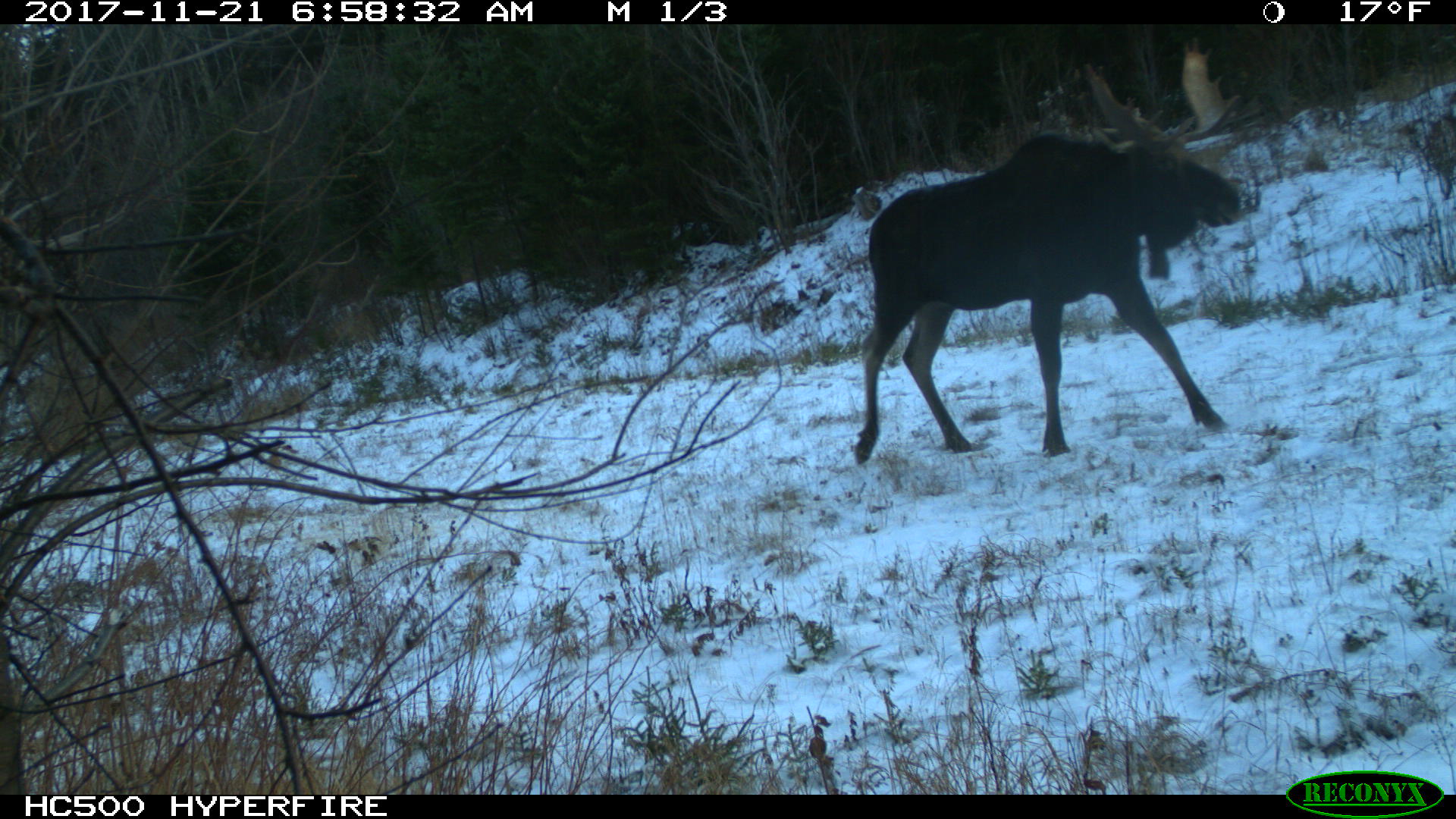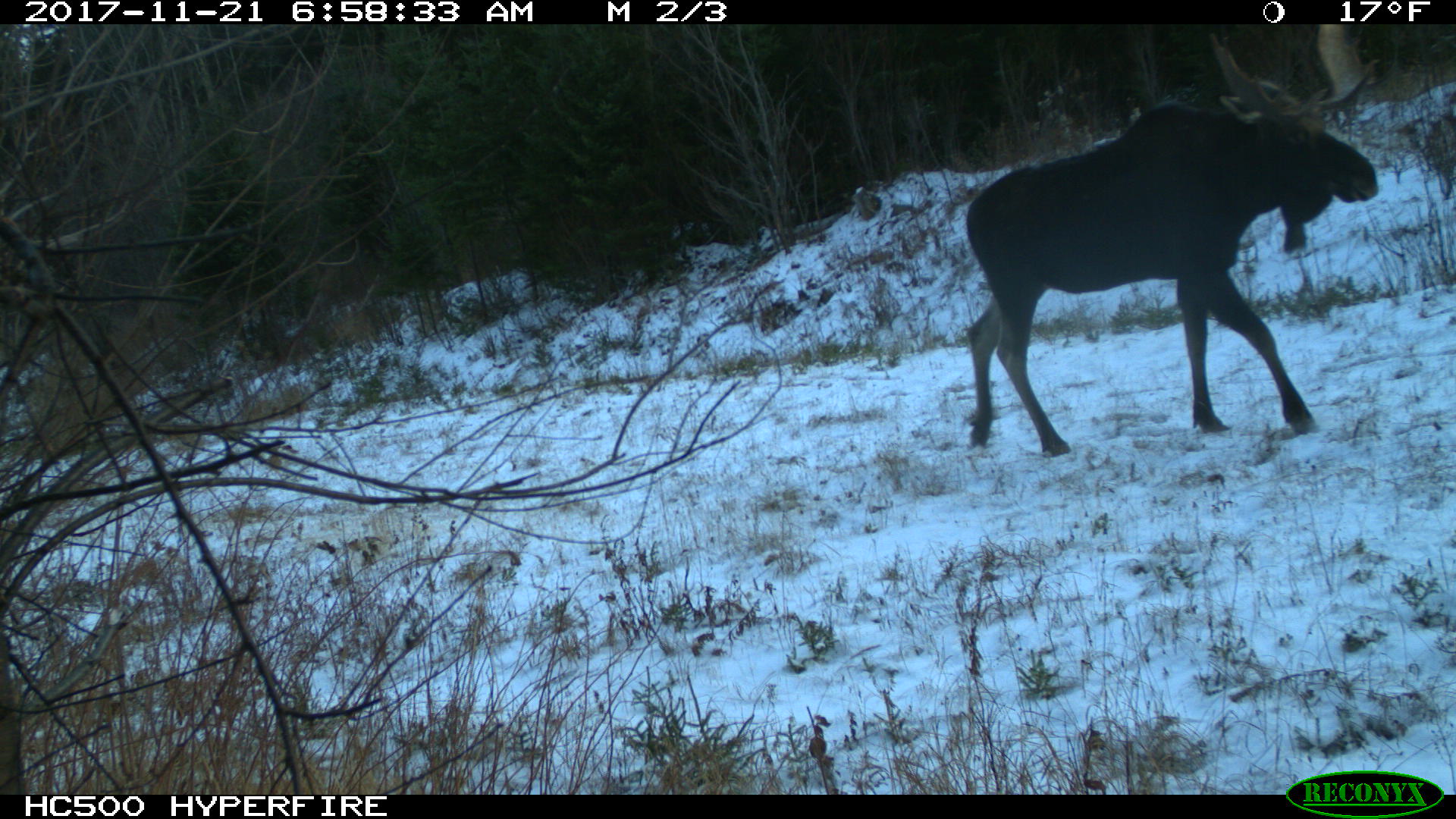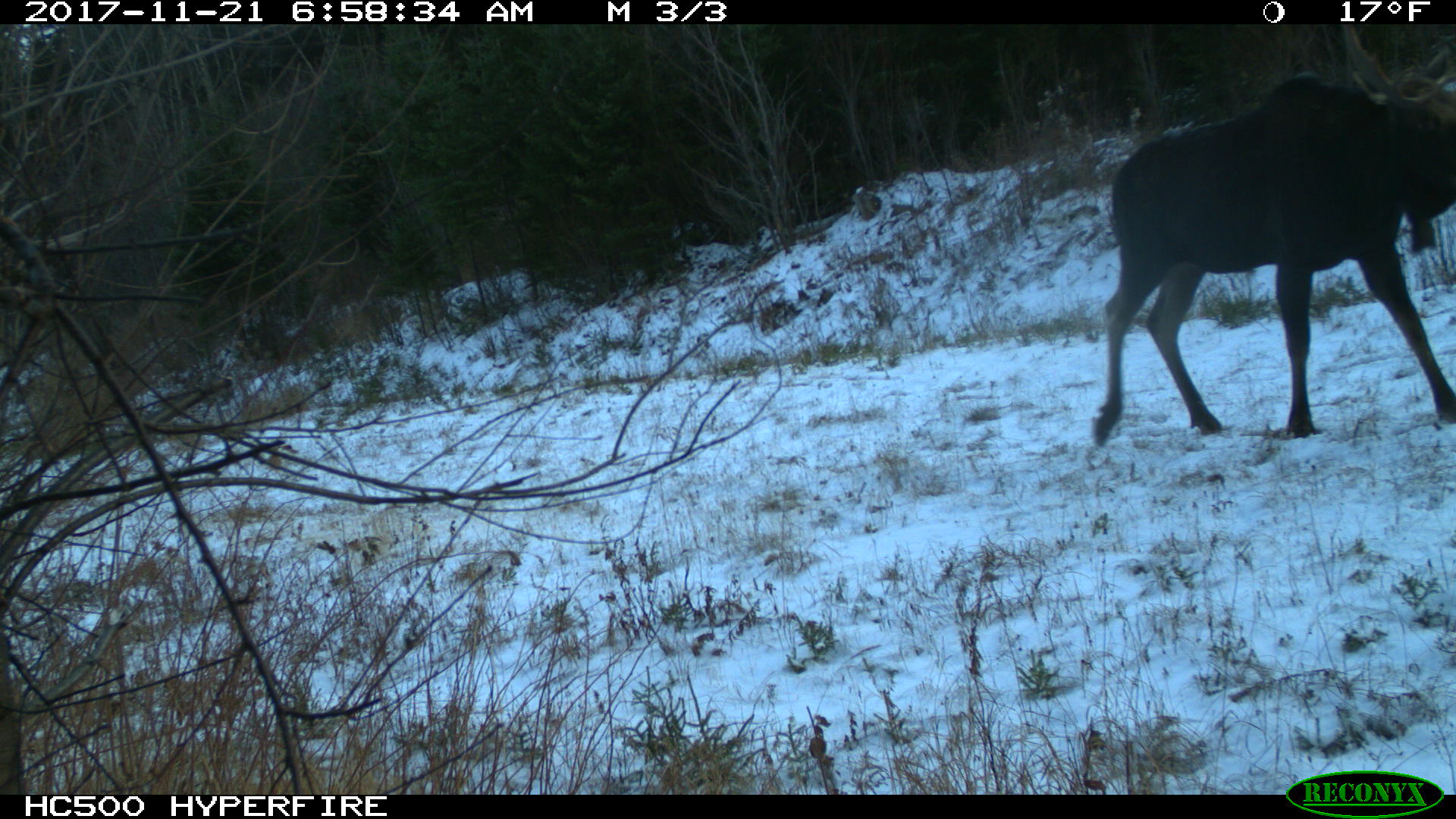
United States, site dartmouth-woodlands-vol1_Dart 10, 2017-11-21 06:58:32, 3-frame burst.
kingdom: Animalia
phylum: Chordata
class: Mammalia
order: Artiodactyla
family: Cervidae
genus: Alces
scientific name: Alces alces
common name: moose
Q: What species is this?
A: Moose (Alces alces).